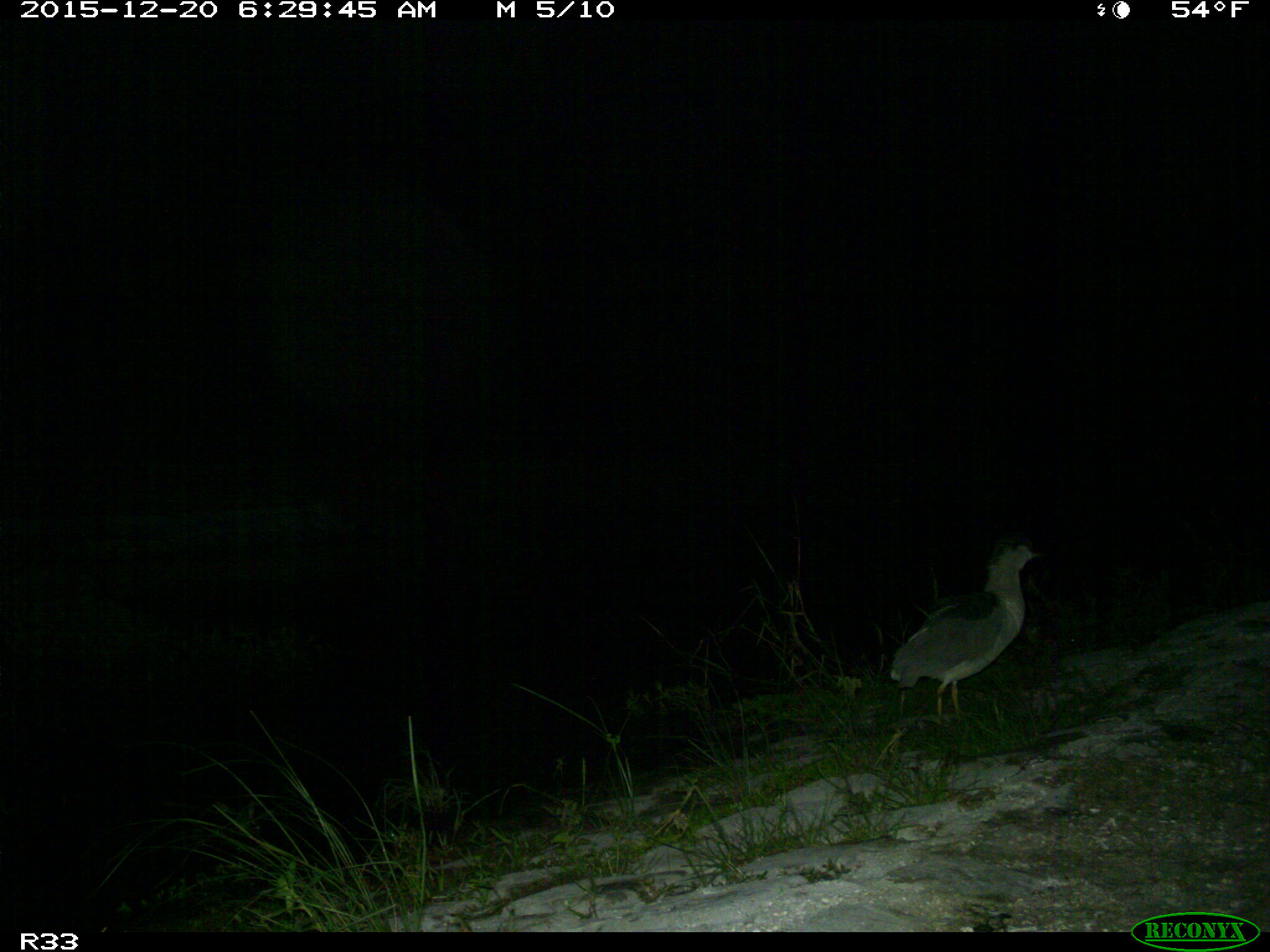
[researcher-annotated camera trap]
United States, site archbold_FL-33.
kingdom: Animalia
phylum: Chordata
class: Aves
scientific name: Aves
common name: birds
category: unidentified bird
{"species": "unidentified bird (birds) (Aves)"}